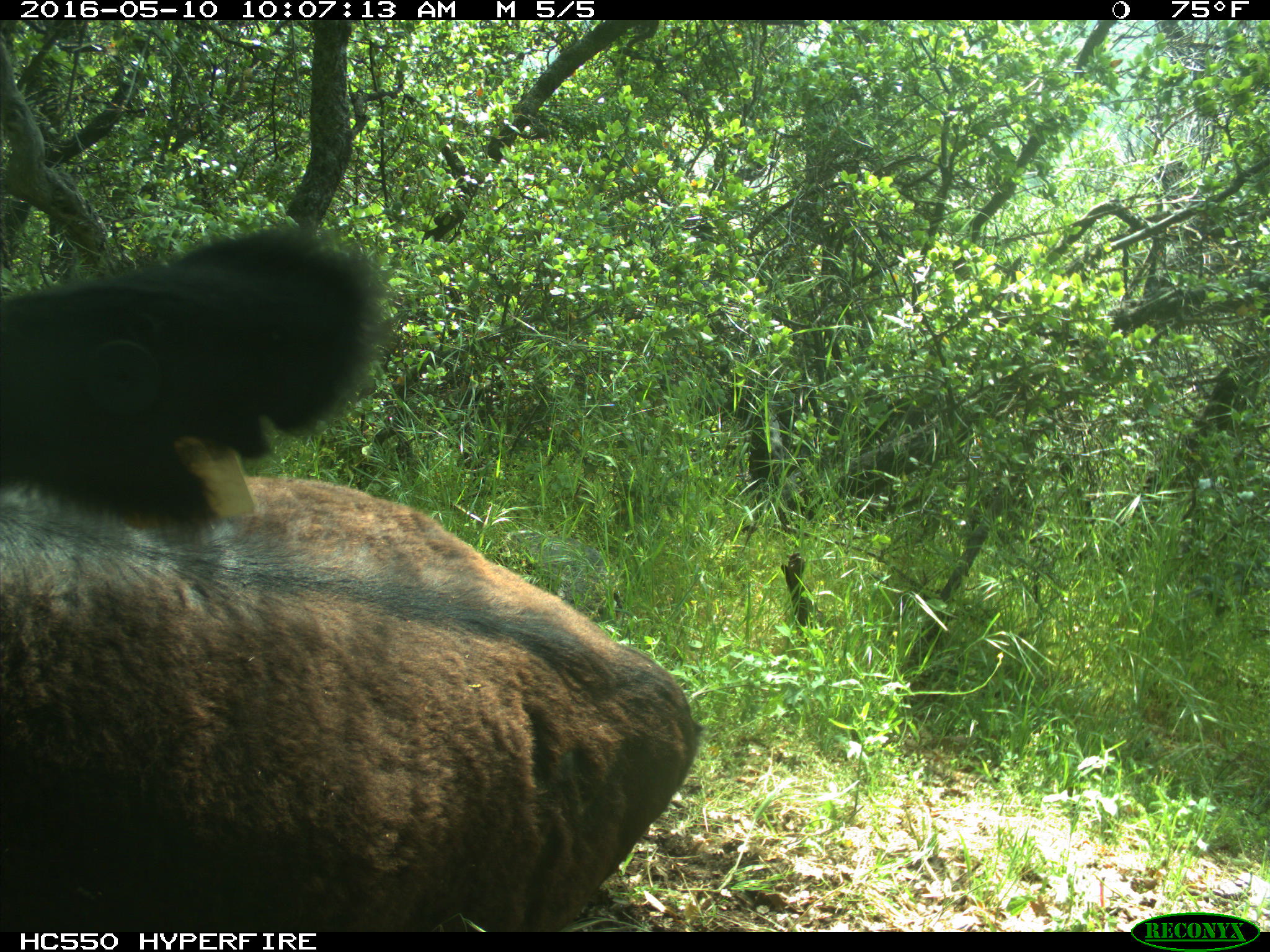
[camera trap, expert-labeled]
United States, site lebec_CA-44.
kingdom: Animalia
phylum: Chordata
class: Mammalia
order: Artiodactyla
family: Bovidae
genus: Bos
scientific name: Bos taurus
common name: domestic cow